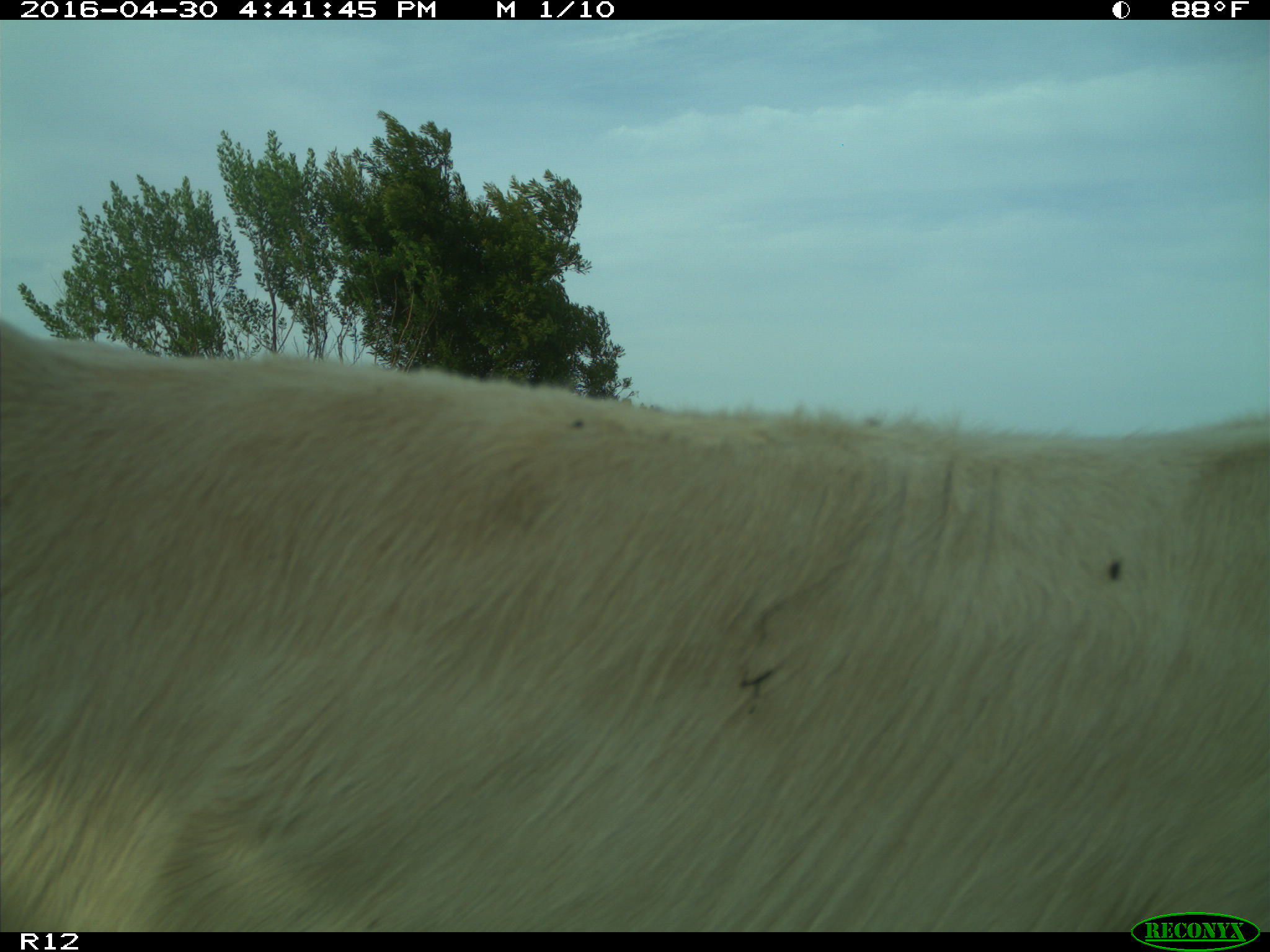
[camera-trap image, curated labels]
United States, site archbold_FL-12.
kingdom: Animalia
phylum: Chordata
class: Mammalia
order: Artiodactyla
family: Bovidae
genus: Bos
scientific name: Bos taurus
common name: domestic cow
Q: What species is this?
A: Bos taurus (domestic cow).